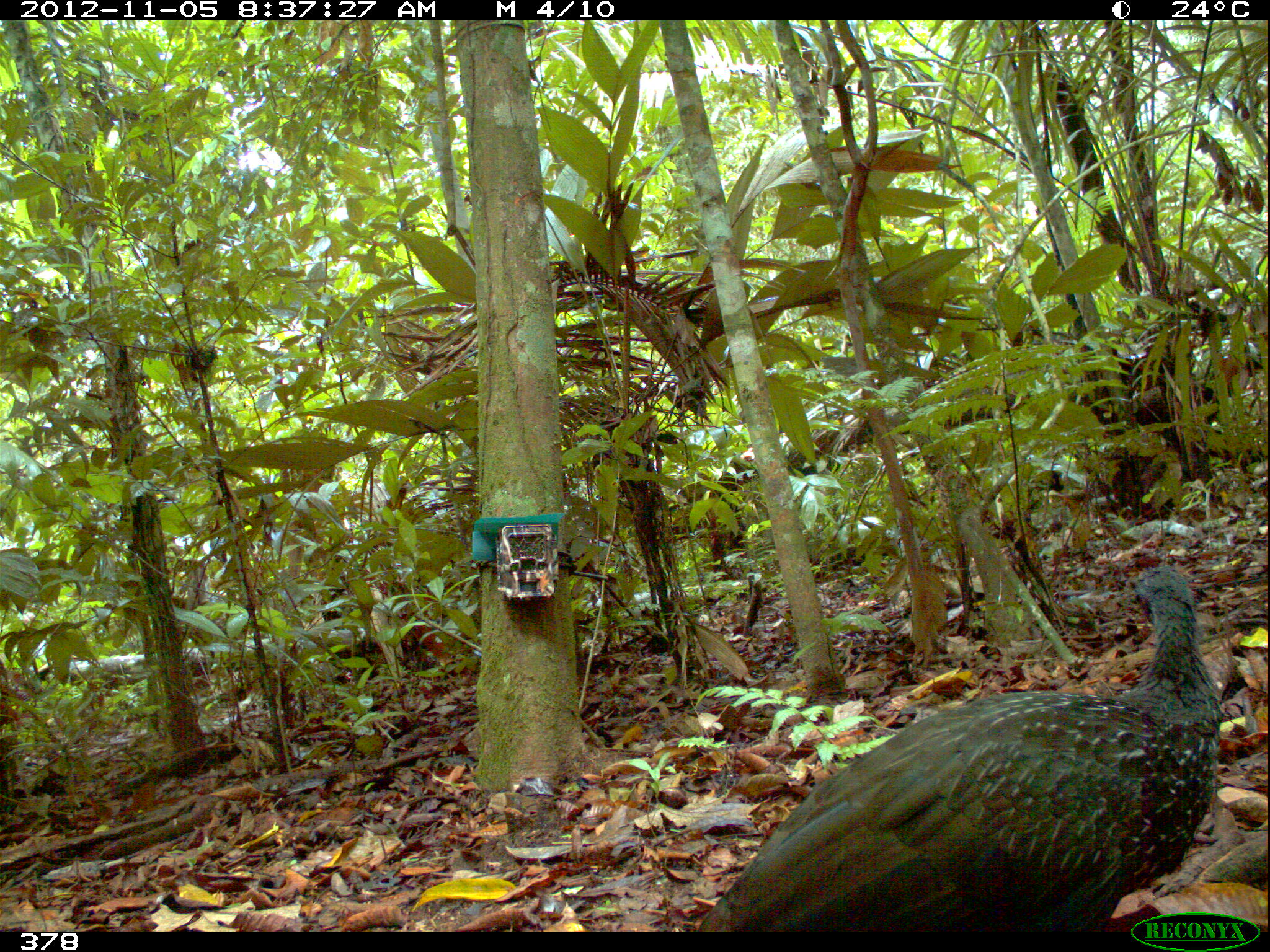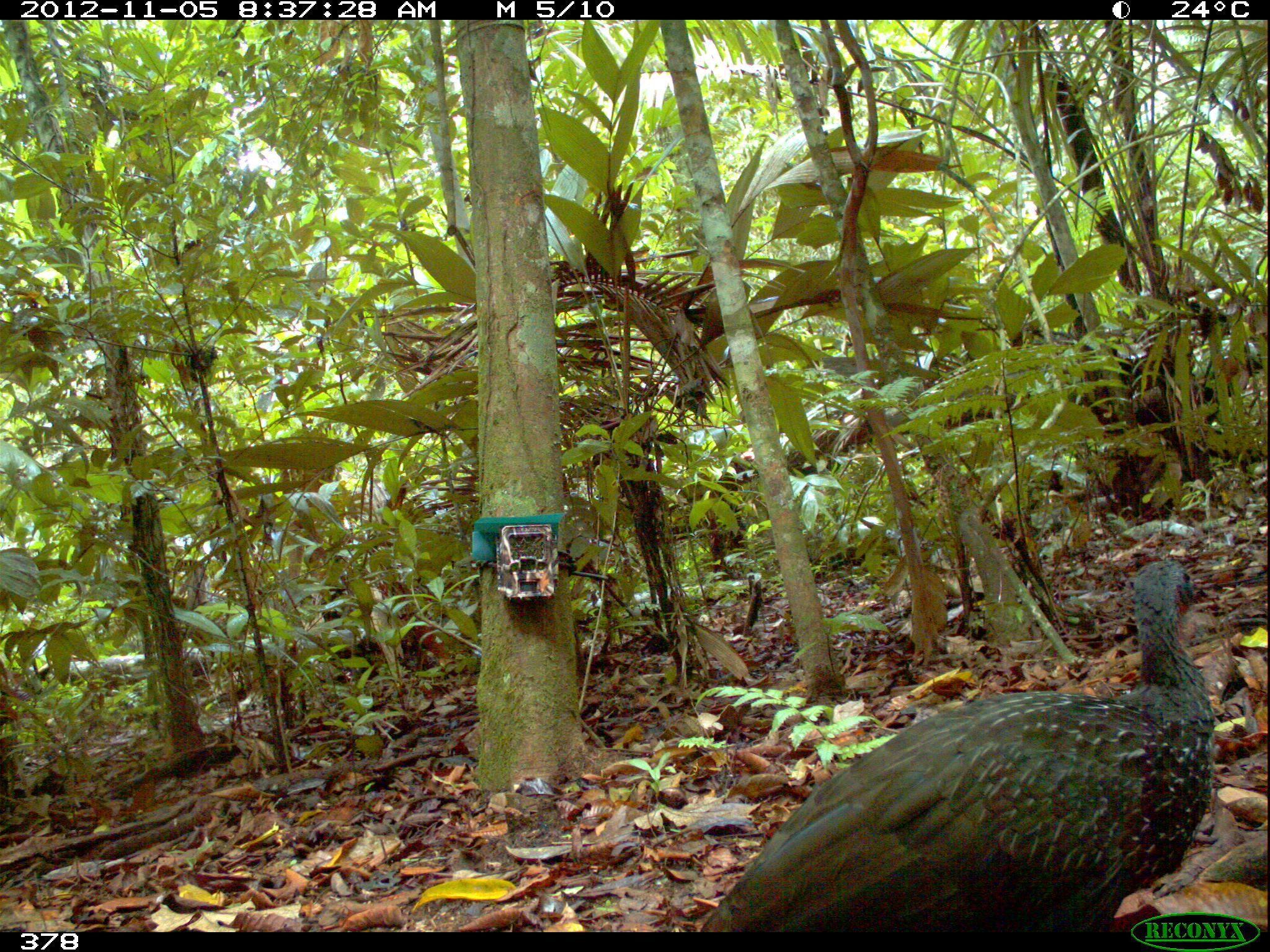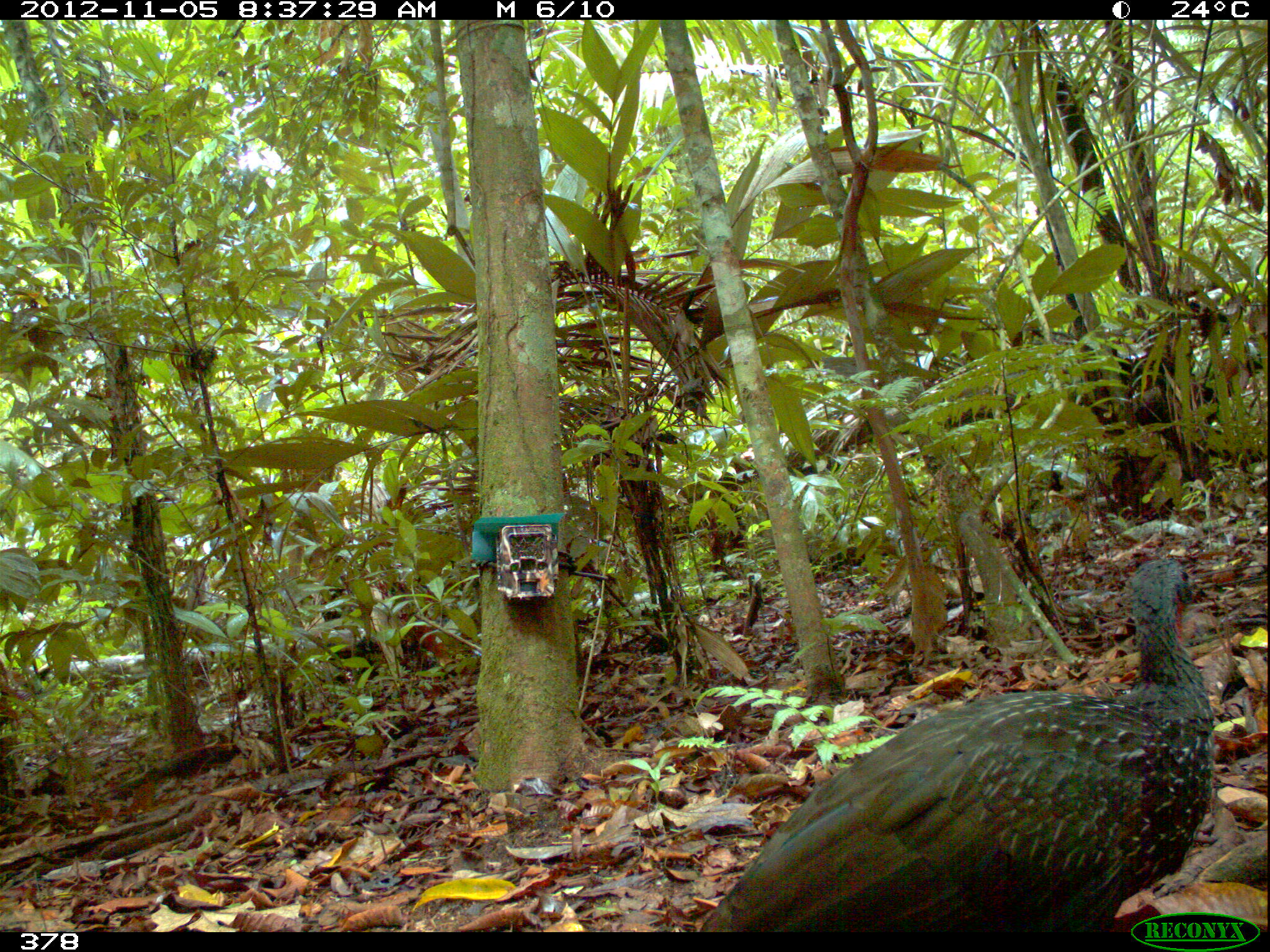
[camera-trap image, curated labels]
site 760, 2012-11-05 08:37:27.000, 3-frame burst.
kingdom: Animalia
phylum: Chordata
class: Aves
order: Galliformes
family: Cracidae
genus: Penelope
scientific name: Penelope jacquacu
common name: spix's guan